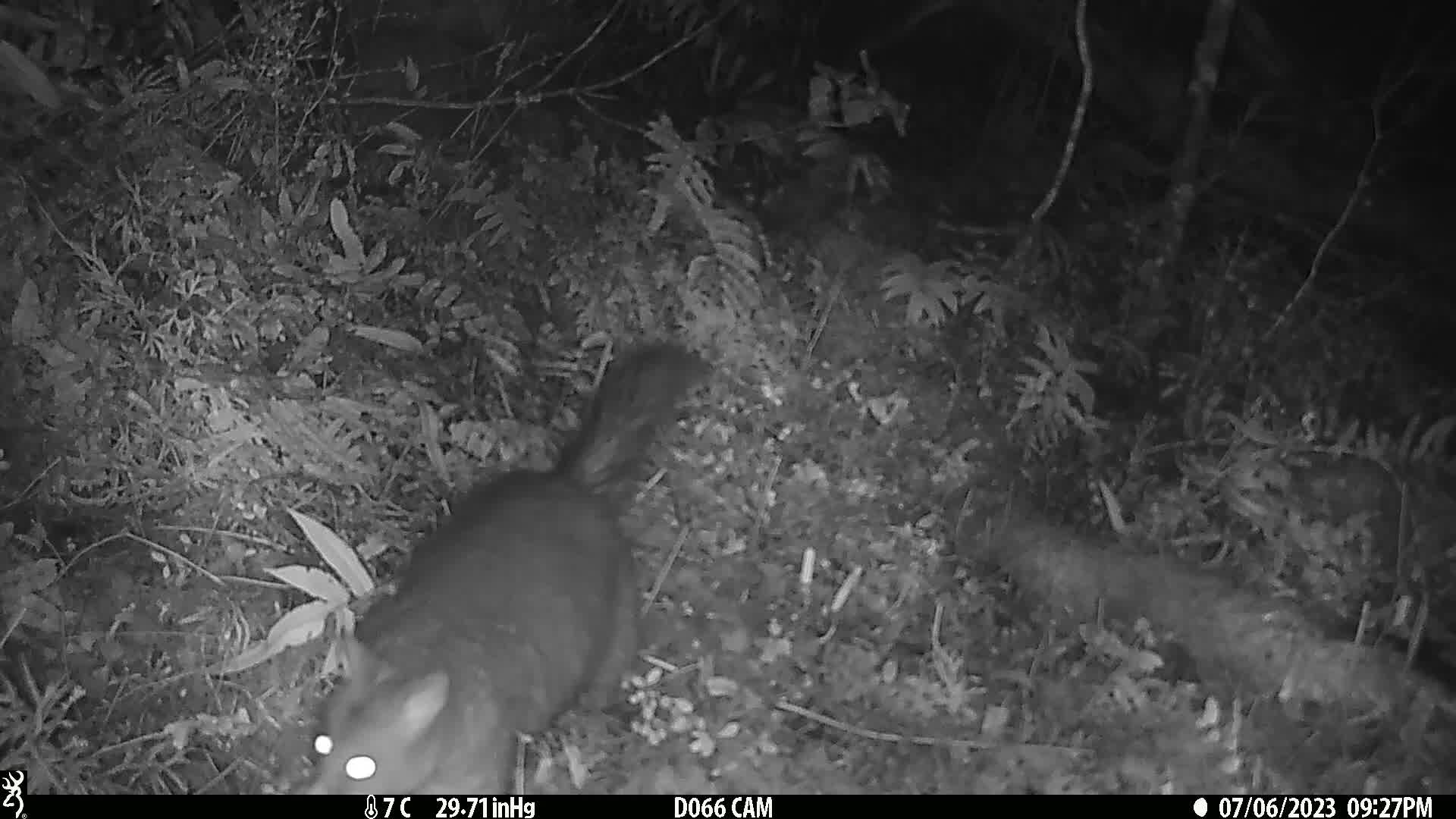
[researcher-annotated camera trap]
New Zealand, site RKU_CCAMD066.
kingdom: Animalia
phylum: Chordata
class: Mammalia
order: Diprotodontia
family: Phalangeridae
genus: Trichosurus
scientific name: Trichosurus vulpecula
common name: common brushtail possum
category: possum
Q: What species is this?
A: Possum (common brushtail possum) (Trichosurus vulpecula).